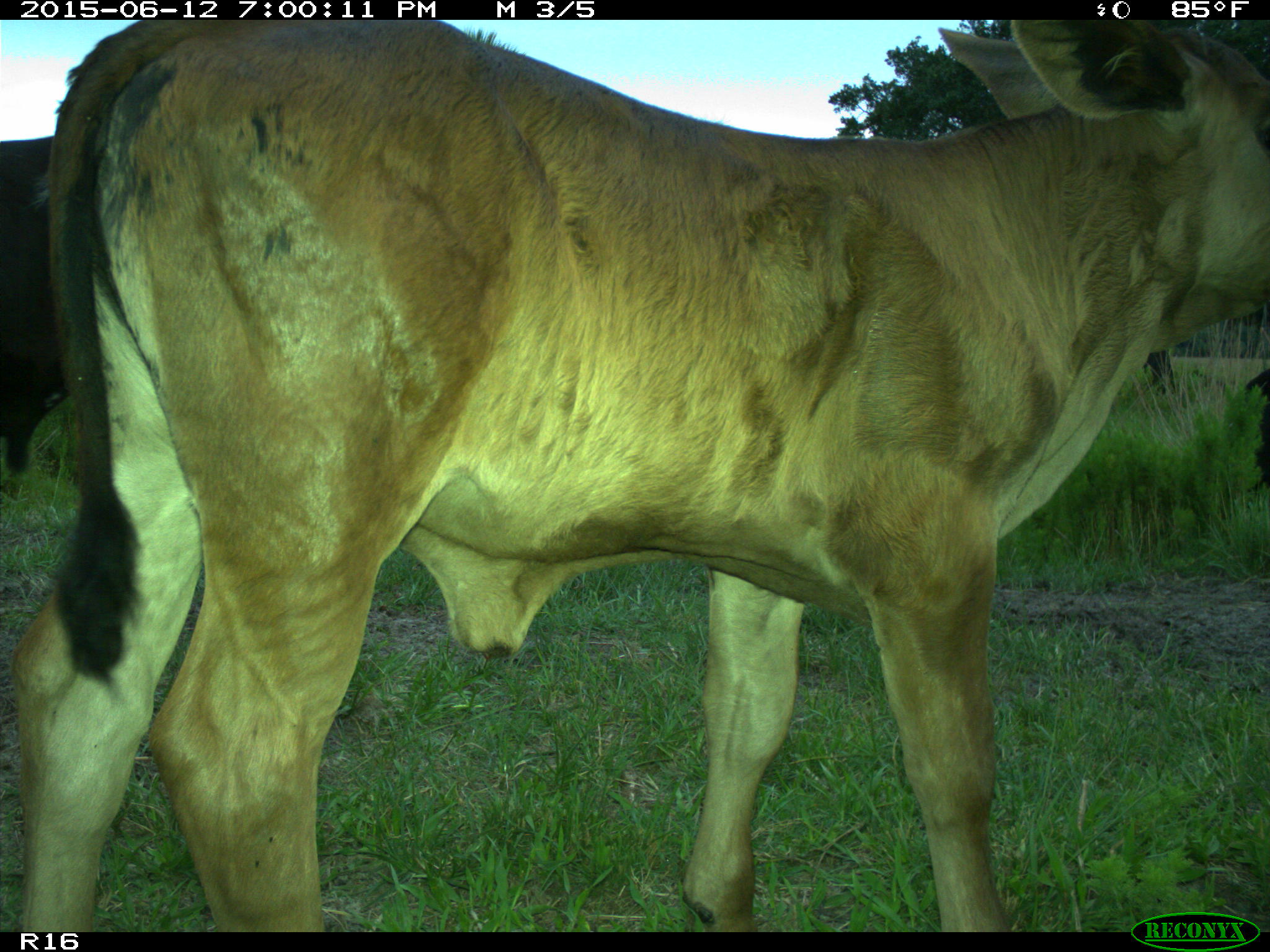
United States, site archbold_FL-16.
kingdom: Animalia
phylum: Chordata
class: Mammalia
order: Artiodactyla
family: Bovidae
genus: Bos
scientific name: Bos taurus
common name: domestic cow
Bos taurus (domestic cow).